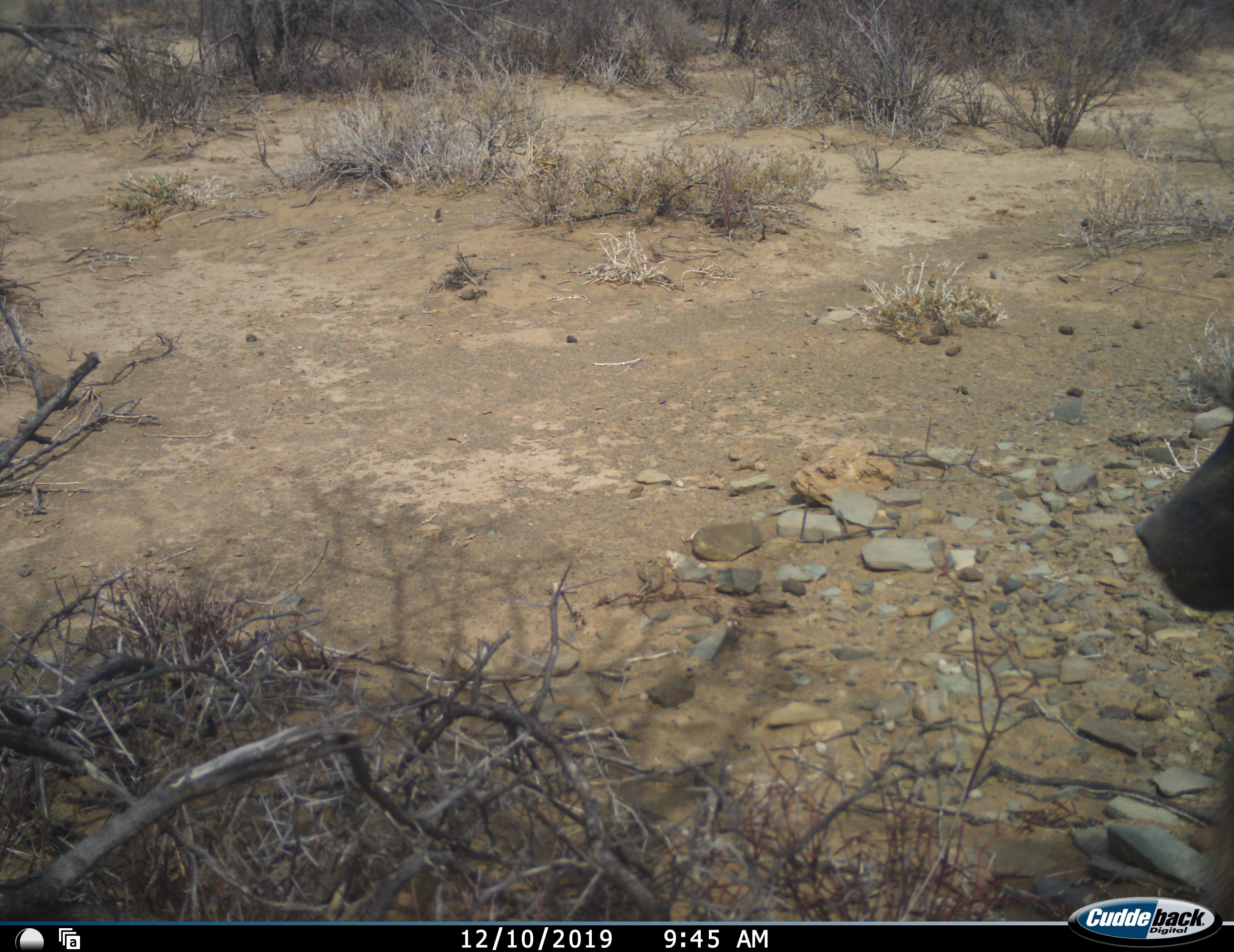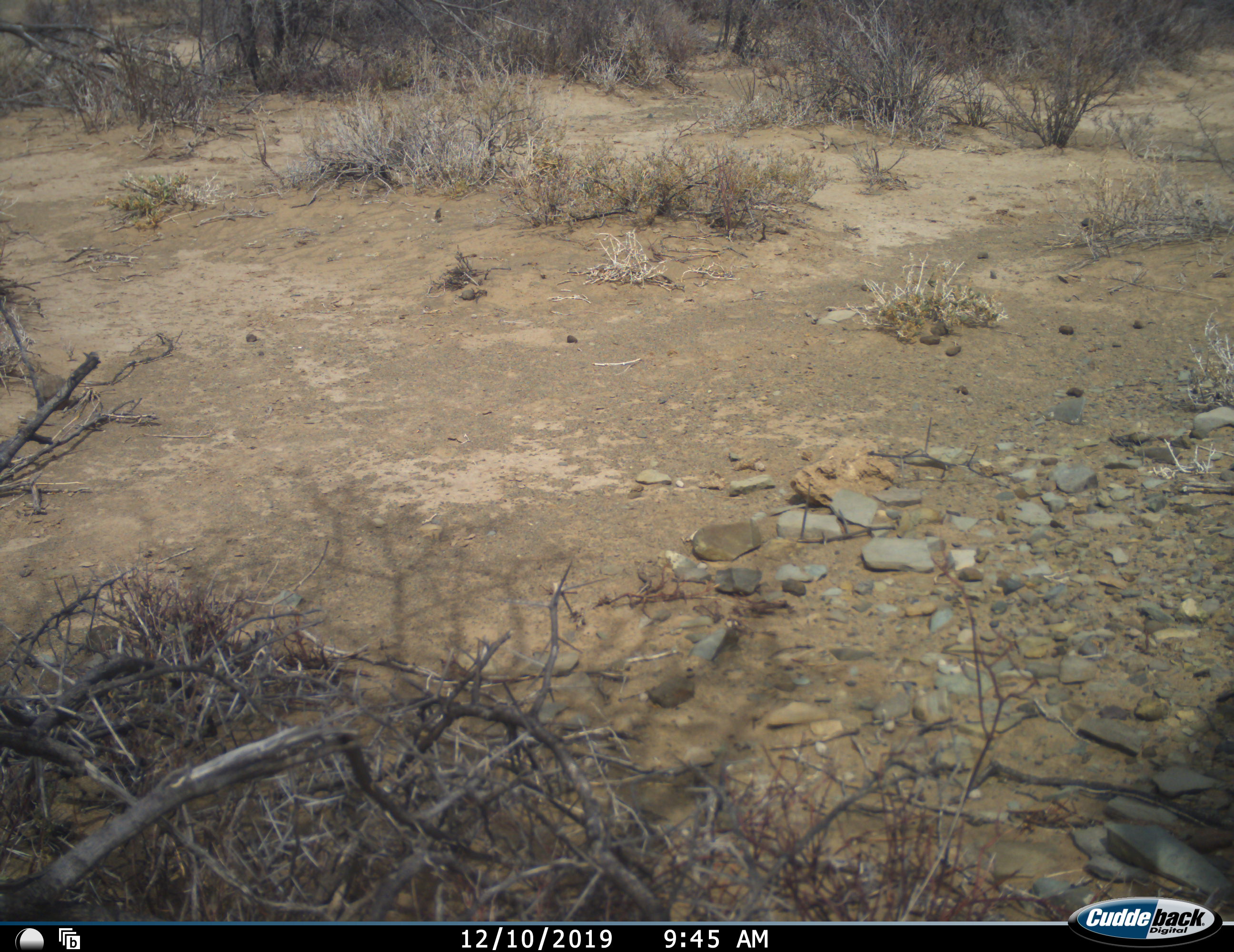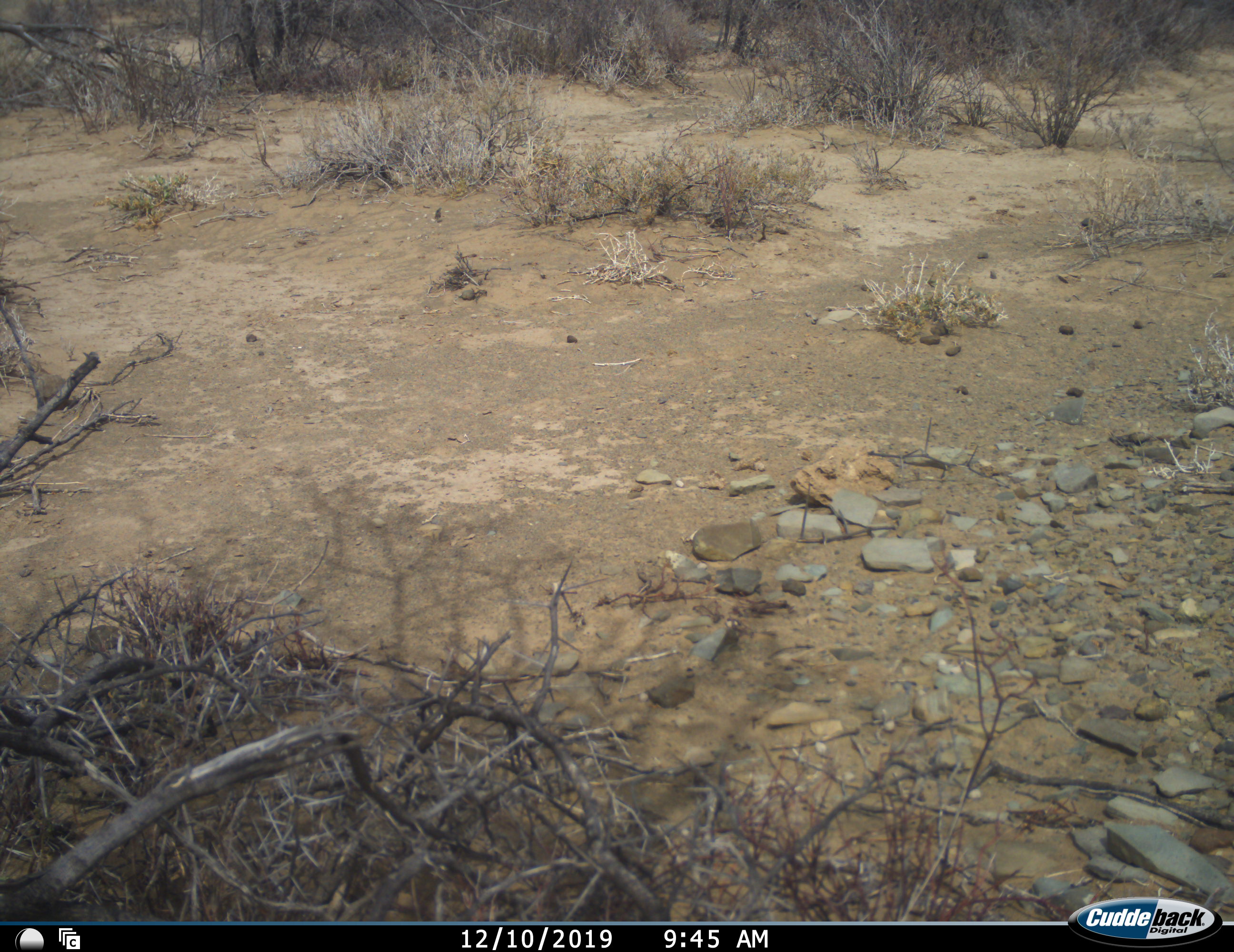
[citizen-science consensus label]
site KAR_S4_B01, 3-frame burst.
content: unidentified animal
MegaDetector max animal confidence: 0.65